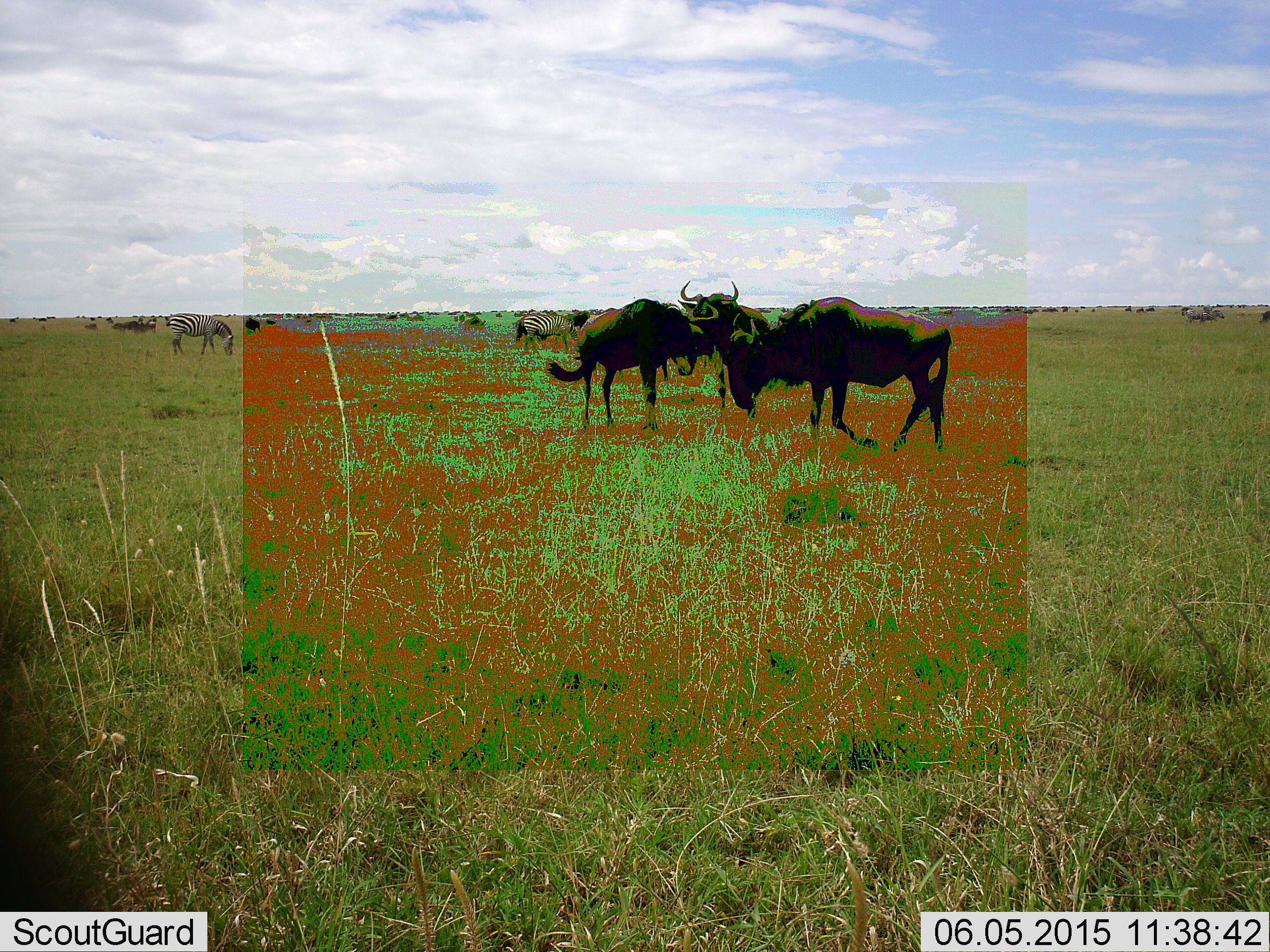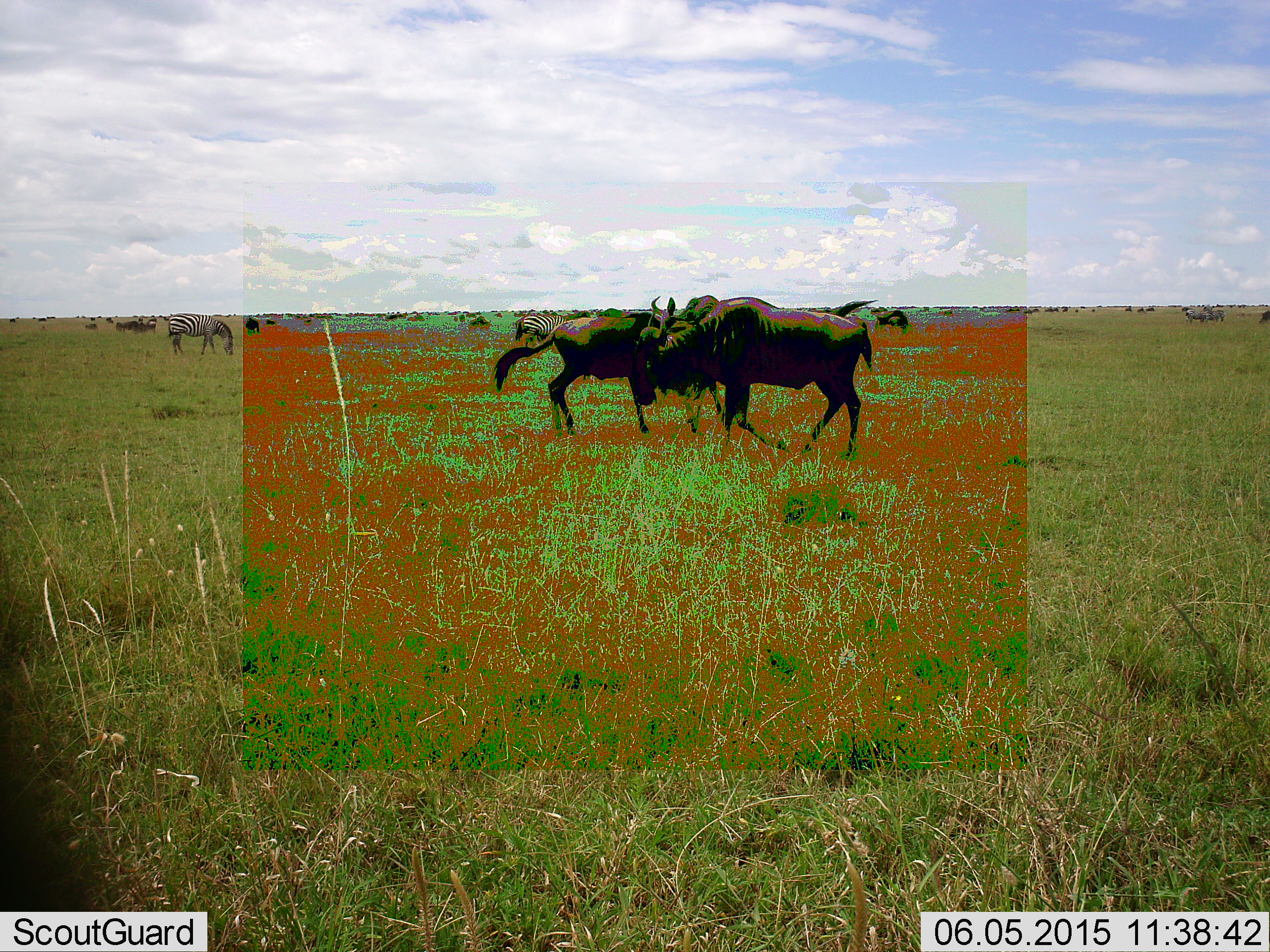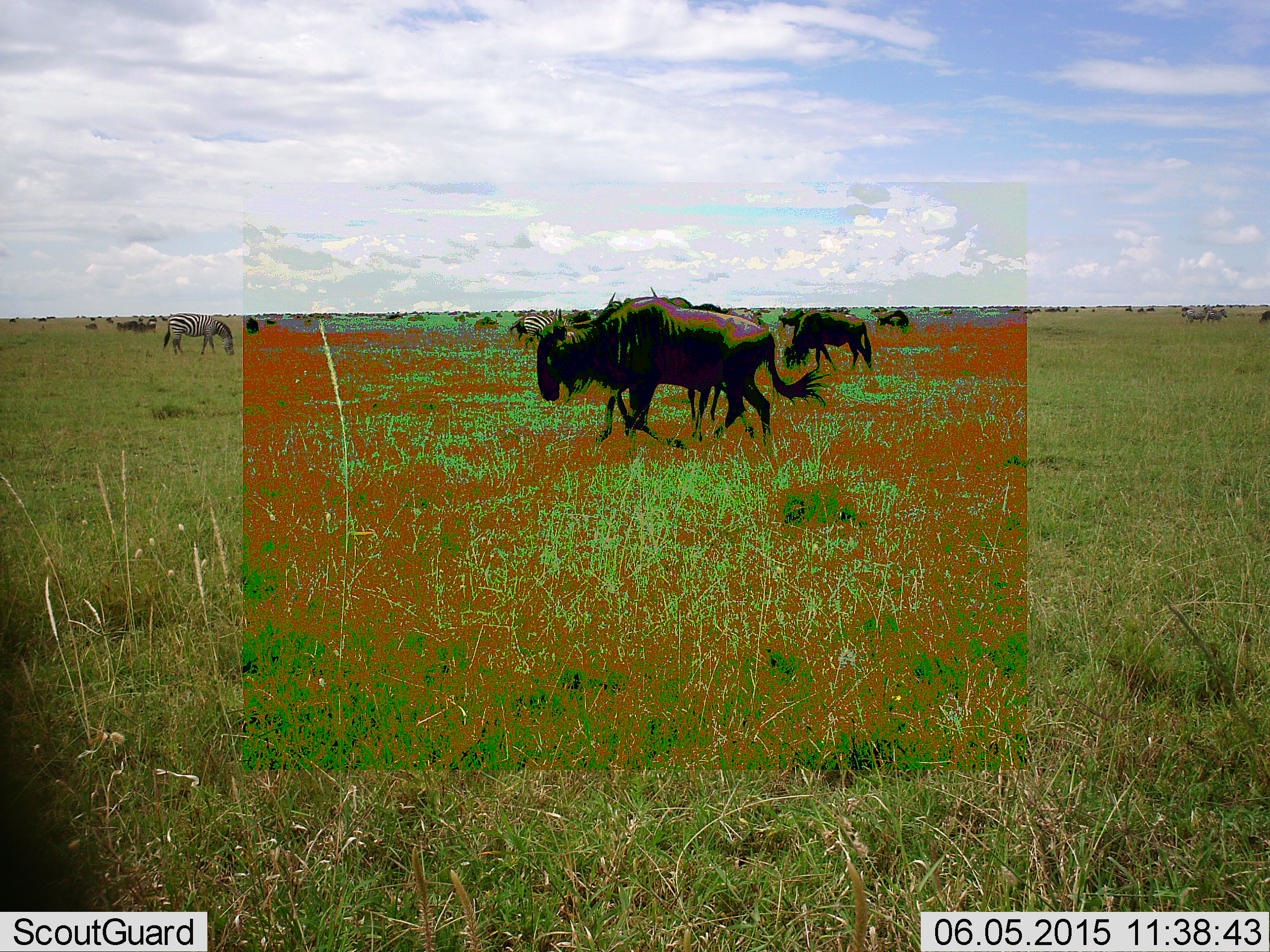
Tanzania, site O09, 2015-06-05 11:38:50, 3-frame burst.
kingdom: Animalia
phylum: Chordata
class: Mammalia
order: Artiodactyla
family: Bovidae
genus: Connochaetes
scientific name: Connochaetes taurinus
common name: blue wildebeest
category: wildebeest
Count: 6.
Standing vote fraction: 42%.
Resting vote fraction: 8%.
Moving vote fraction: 50%.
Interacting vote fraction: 42%.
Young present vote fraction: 0%.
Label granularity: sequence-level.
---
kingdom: Animalia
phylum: Chordata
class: Mammalia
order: Perissodactyla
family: Equidae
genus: Equus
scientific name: Equus quagga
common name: plains zebra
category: zebra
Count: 2.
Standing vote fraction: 45%.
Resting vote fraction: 0%.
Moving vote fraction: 0%.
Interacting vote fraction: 0%.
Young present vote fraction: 0%.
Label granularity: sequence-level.